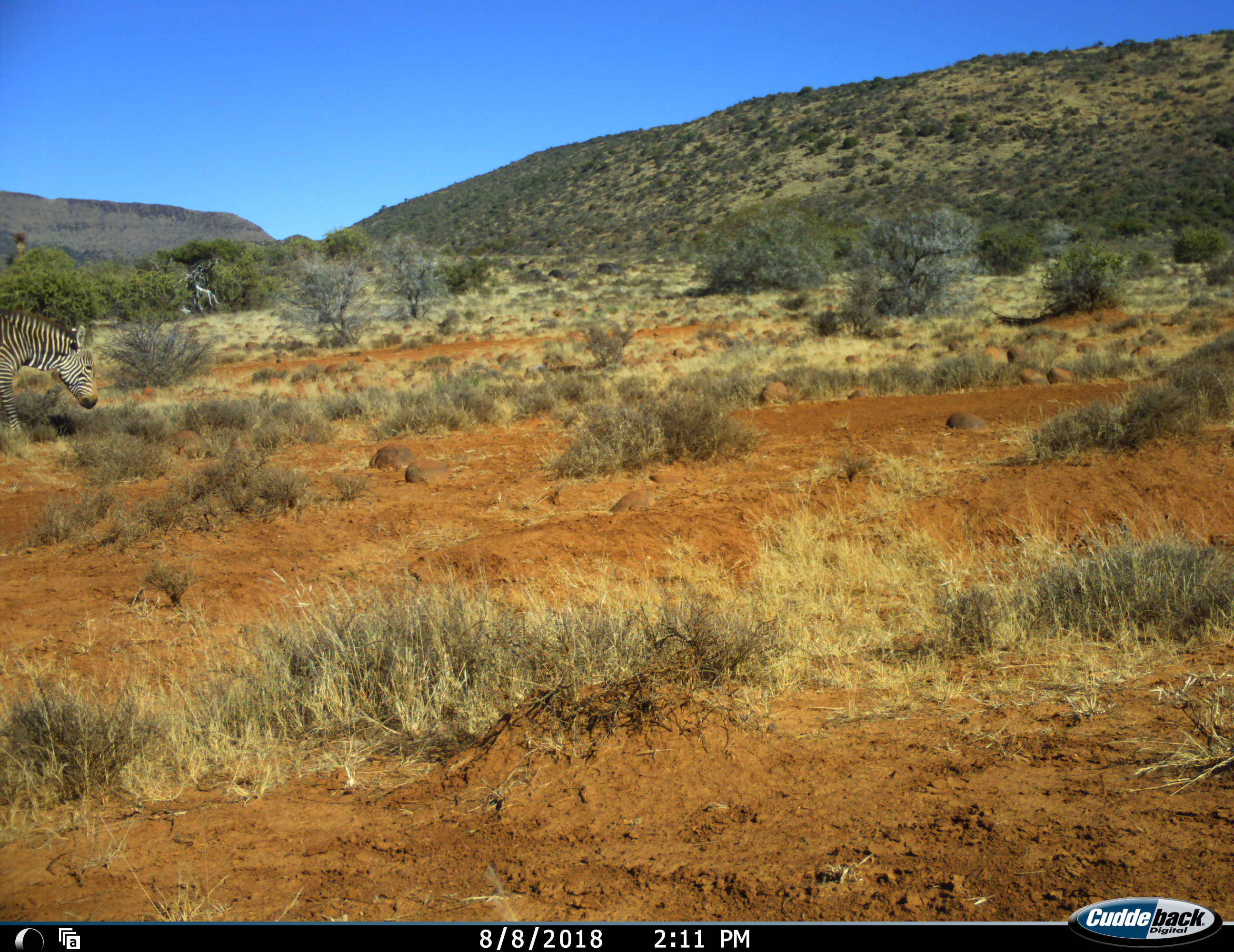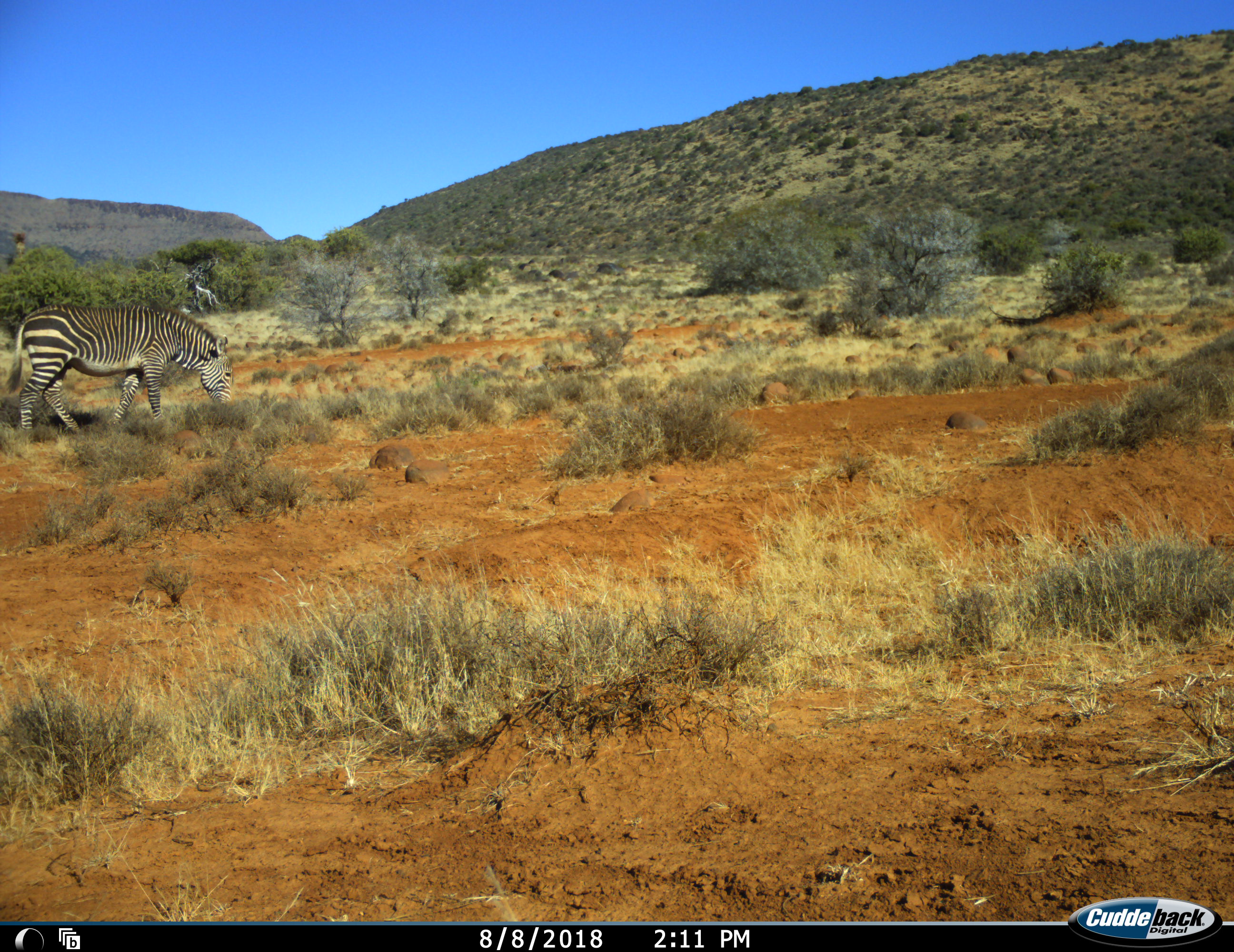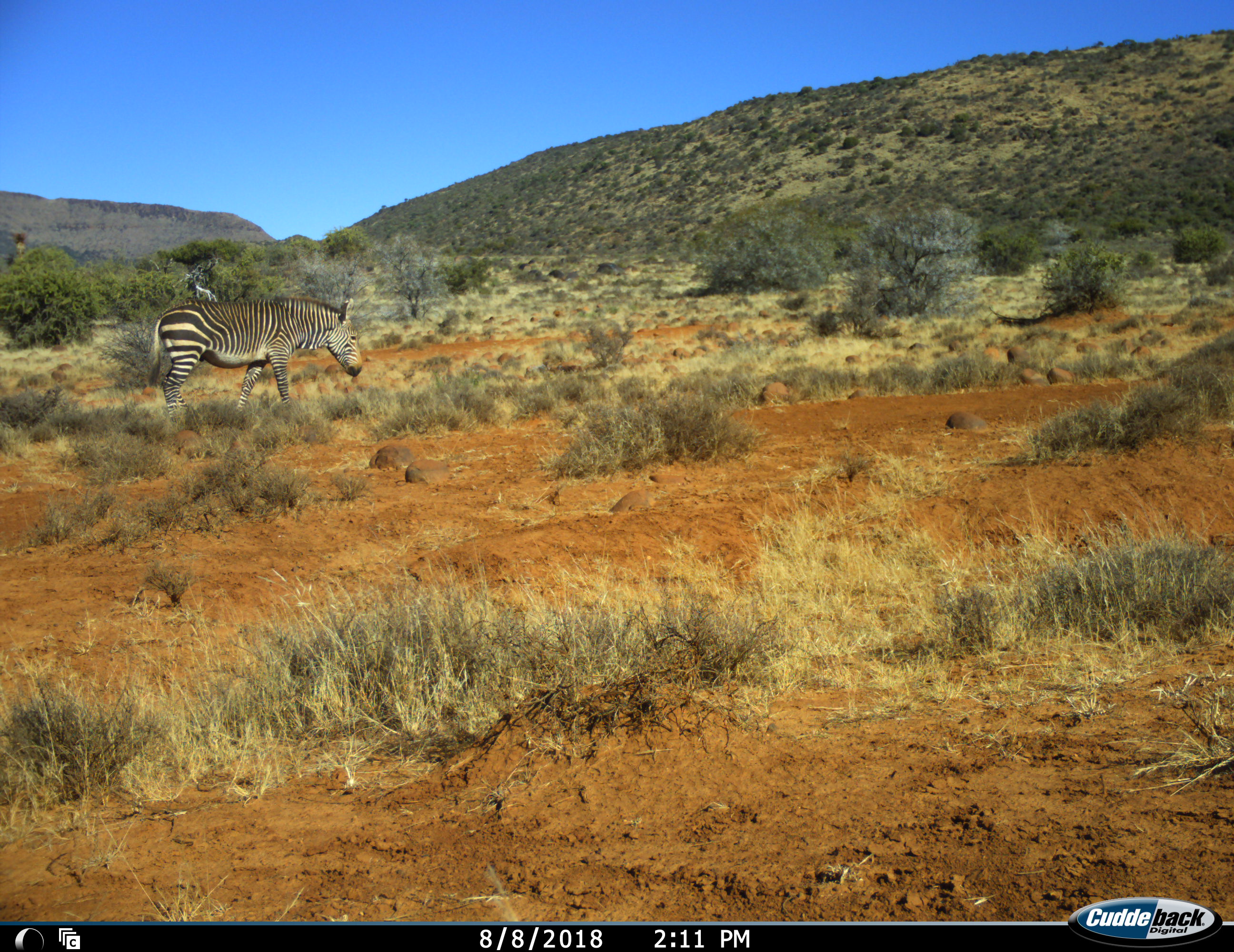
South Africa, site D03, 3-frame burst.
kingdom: Animalia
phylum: Chordata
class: Mammalia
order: Perissodactyla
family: Equidae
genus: Equus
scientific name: Equus zebra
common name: mountain zebra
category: zebramountain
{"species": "zebramountain (mountain zebra) (Equus zebra)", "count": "1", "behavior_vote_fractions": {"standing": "0%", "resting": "0%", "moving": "100%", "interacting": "0%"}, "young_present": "0%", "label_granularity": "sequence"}